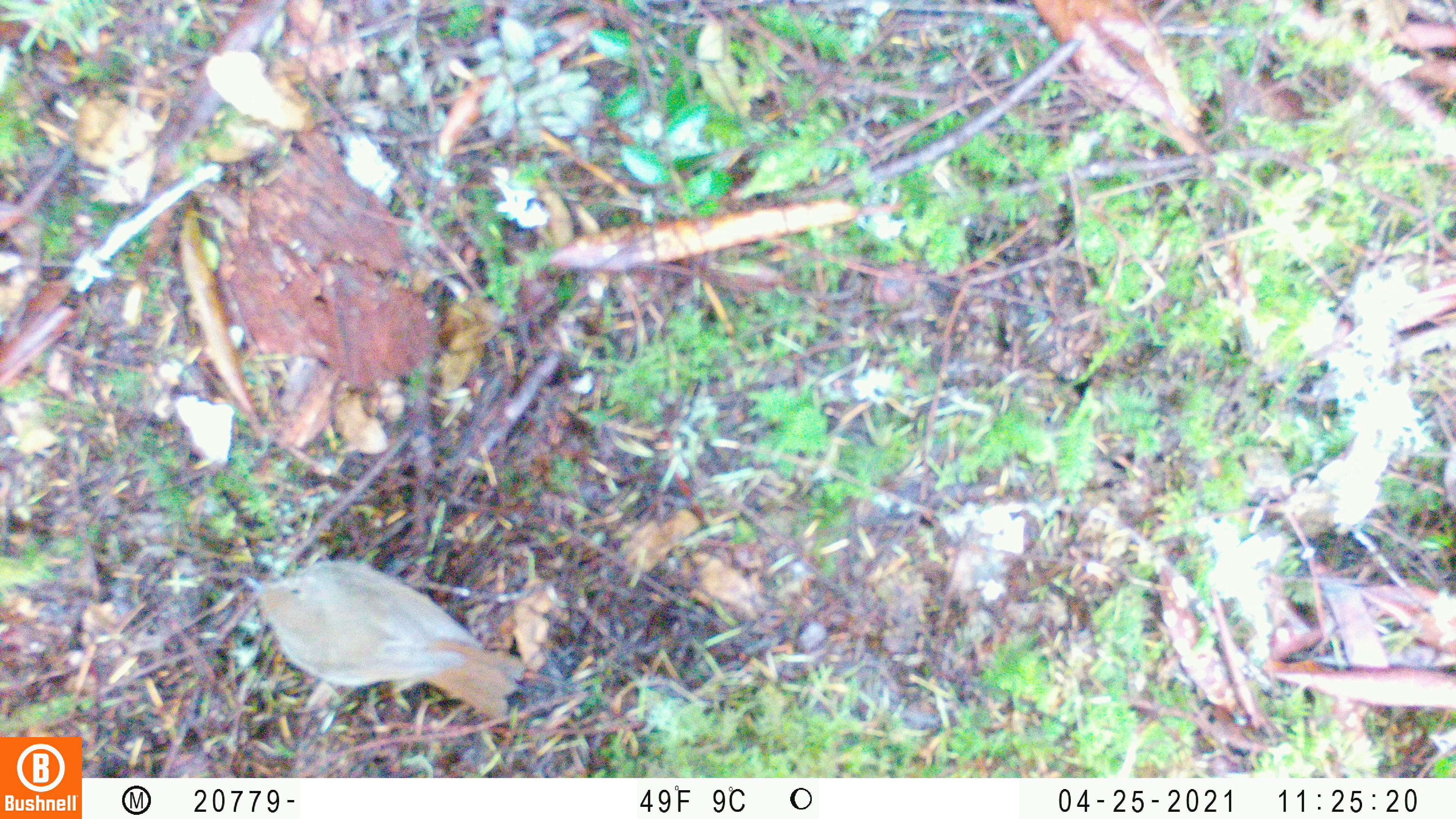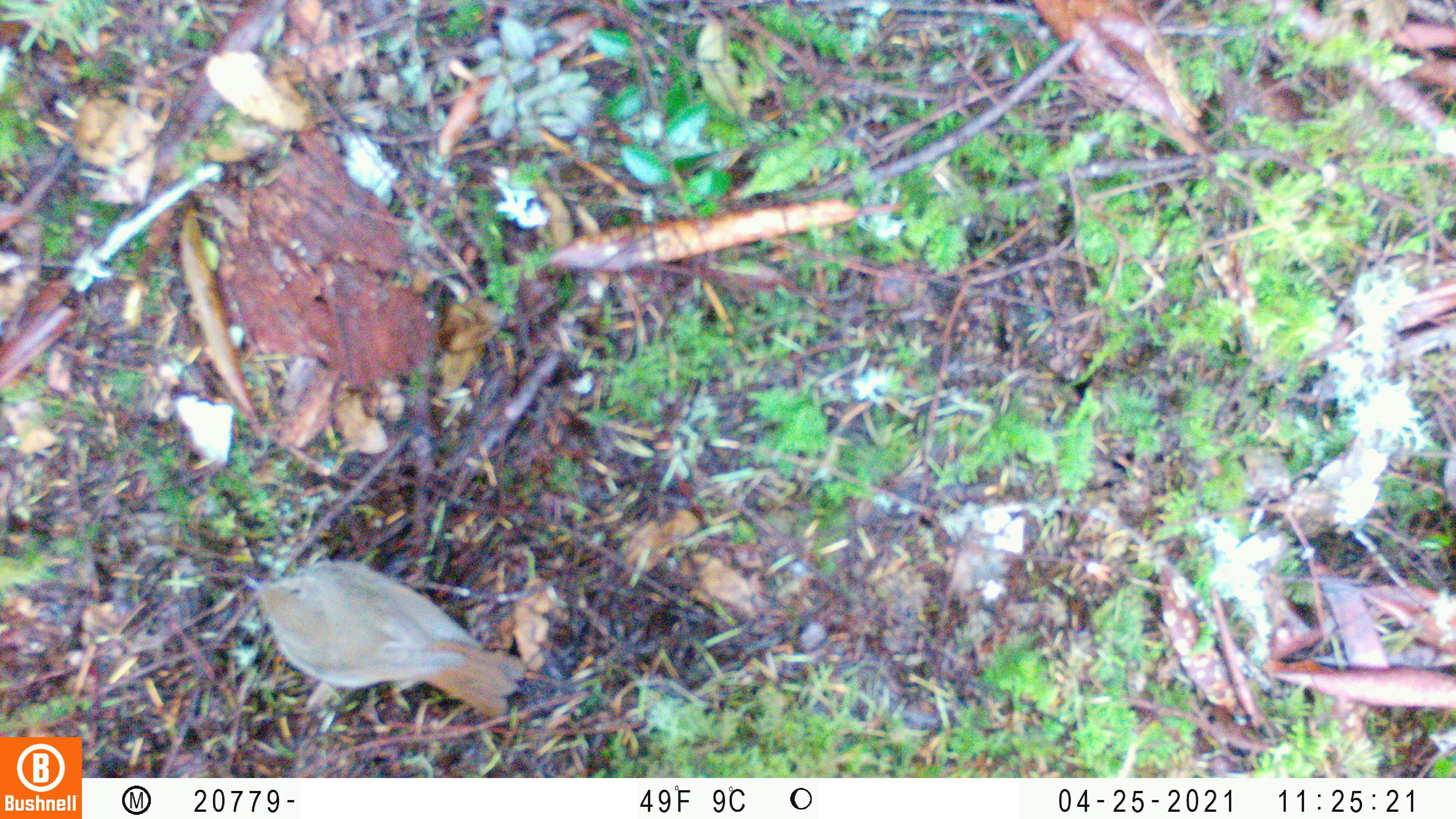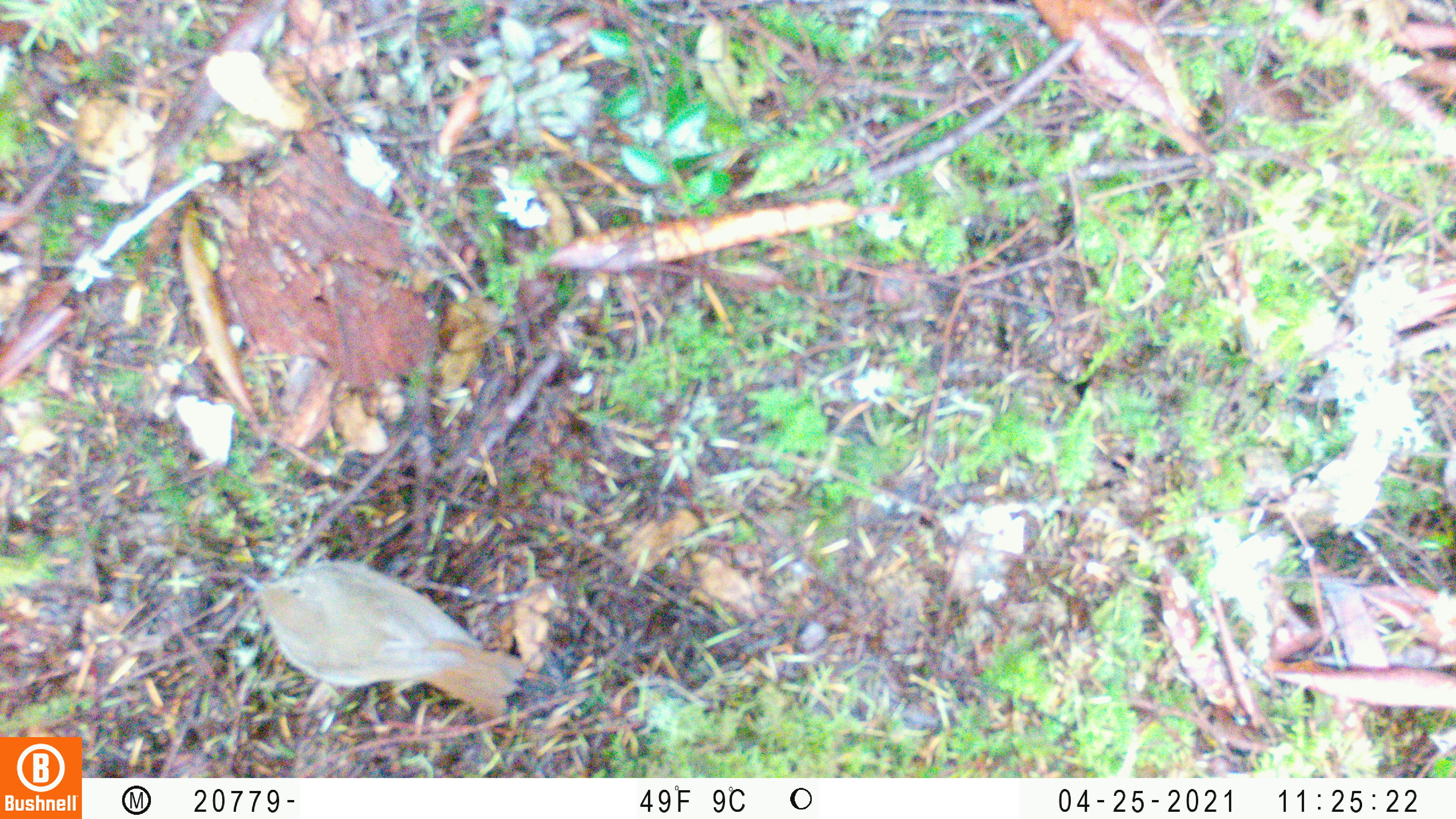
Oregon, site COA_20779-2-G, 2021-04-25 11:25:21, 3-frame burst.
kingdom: Animalia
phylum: Chordata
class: Aves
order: Passeriformes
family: Turdidae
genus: Catharus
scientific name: Catharus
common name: brown thrushes and nightingale-thrushes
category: catharus species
Catharus species (brown thrushes and nightingale-thrushes) (Catharus).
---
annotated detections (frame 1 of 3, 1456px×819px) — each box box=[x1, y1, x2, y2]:
catharus species: box=[217, 542, 555, 730]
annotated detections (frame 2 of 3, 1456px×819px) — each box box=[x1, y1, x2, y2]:
catharus species: box=[225, 546, 554, 748]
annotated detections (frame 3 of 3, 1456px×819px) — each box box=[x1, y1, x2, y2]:
catharus species: box=[215, 543, 549, 738]